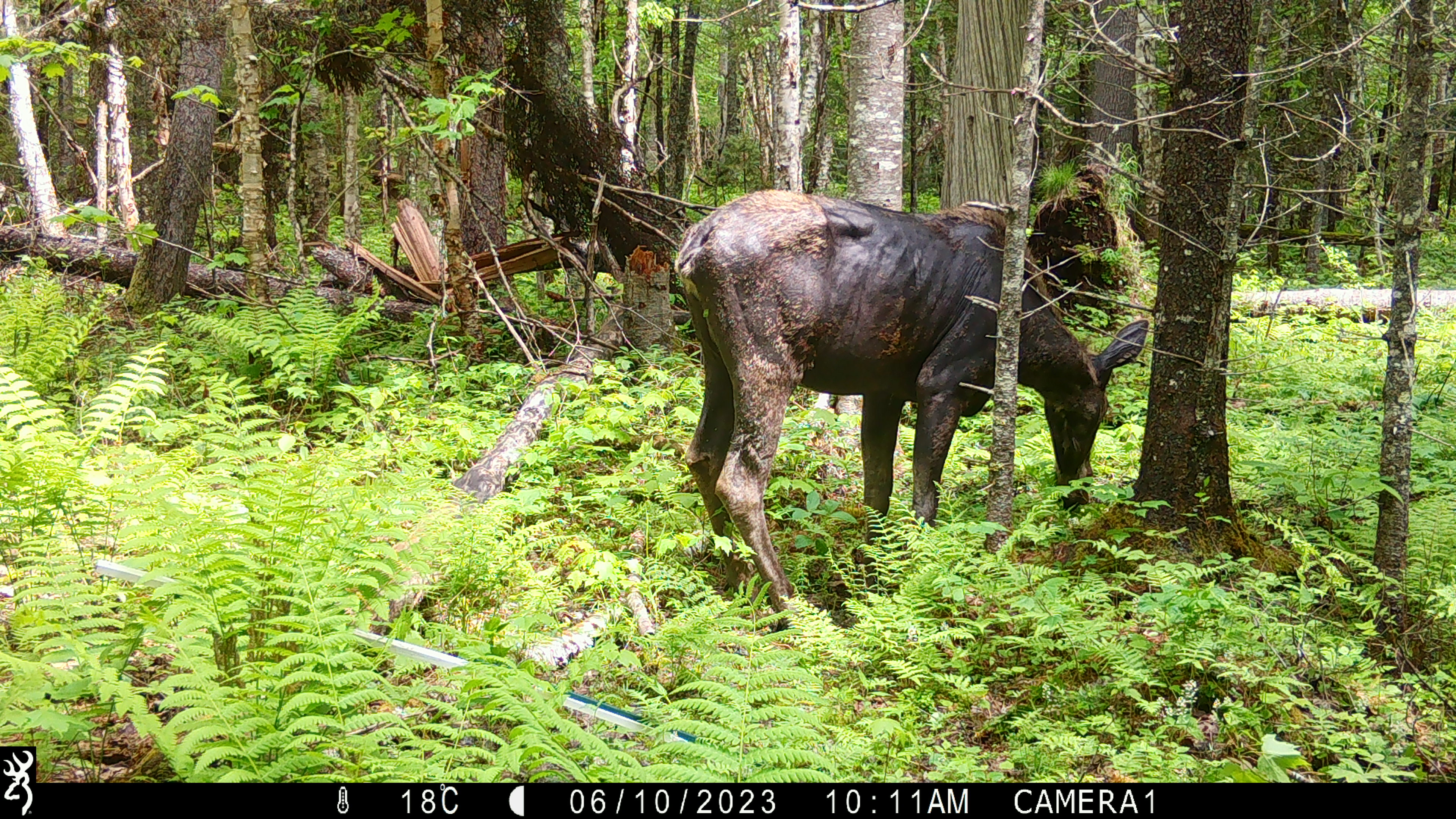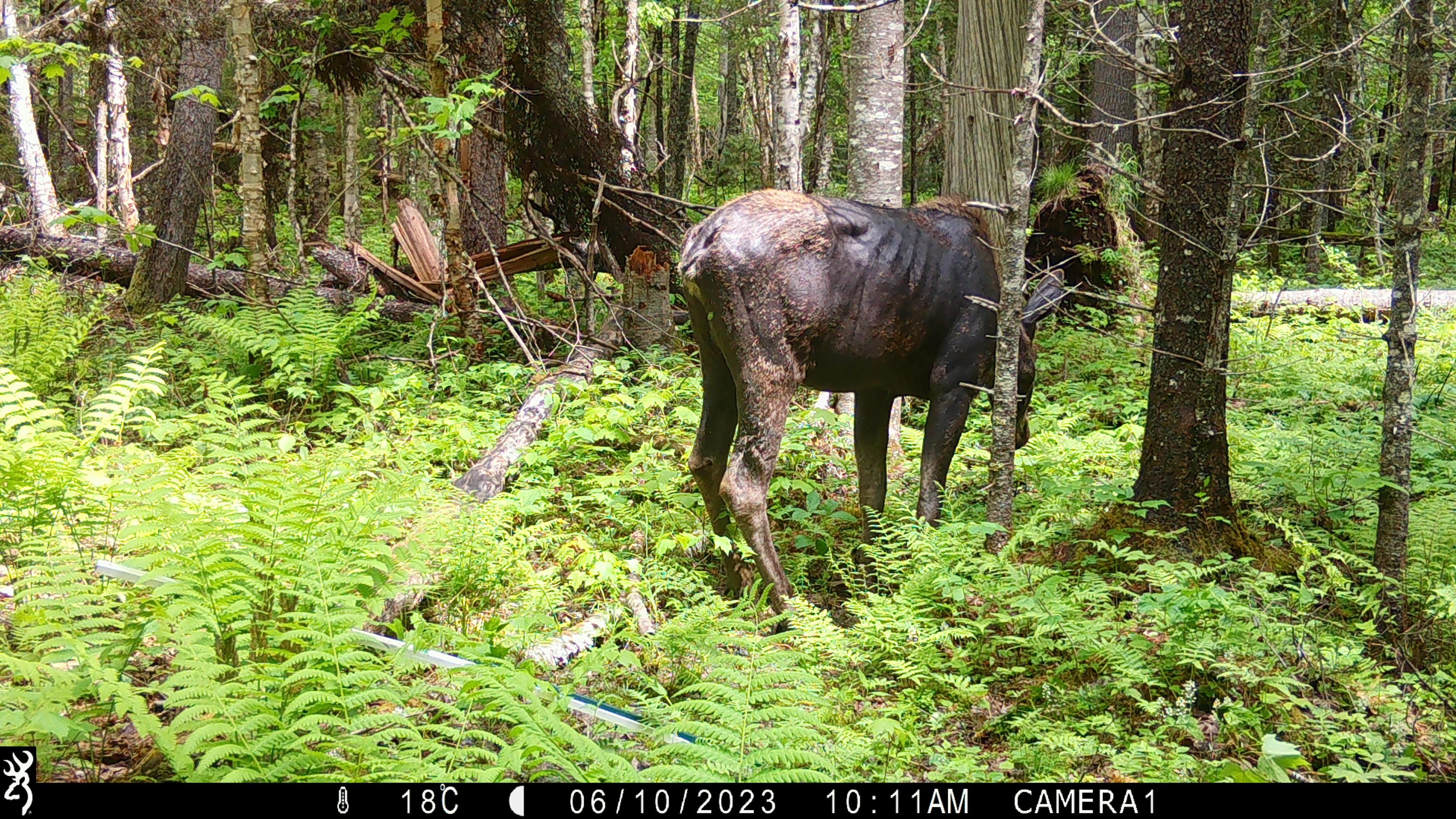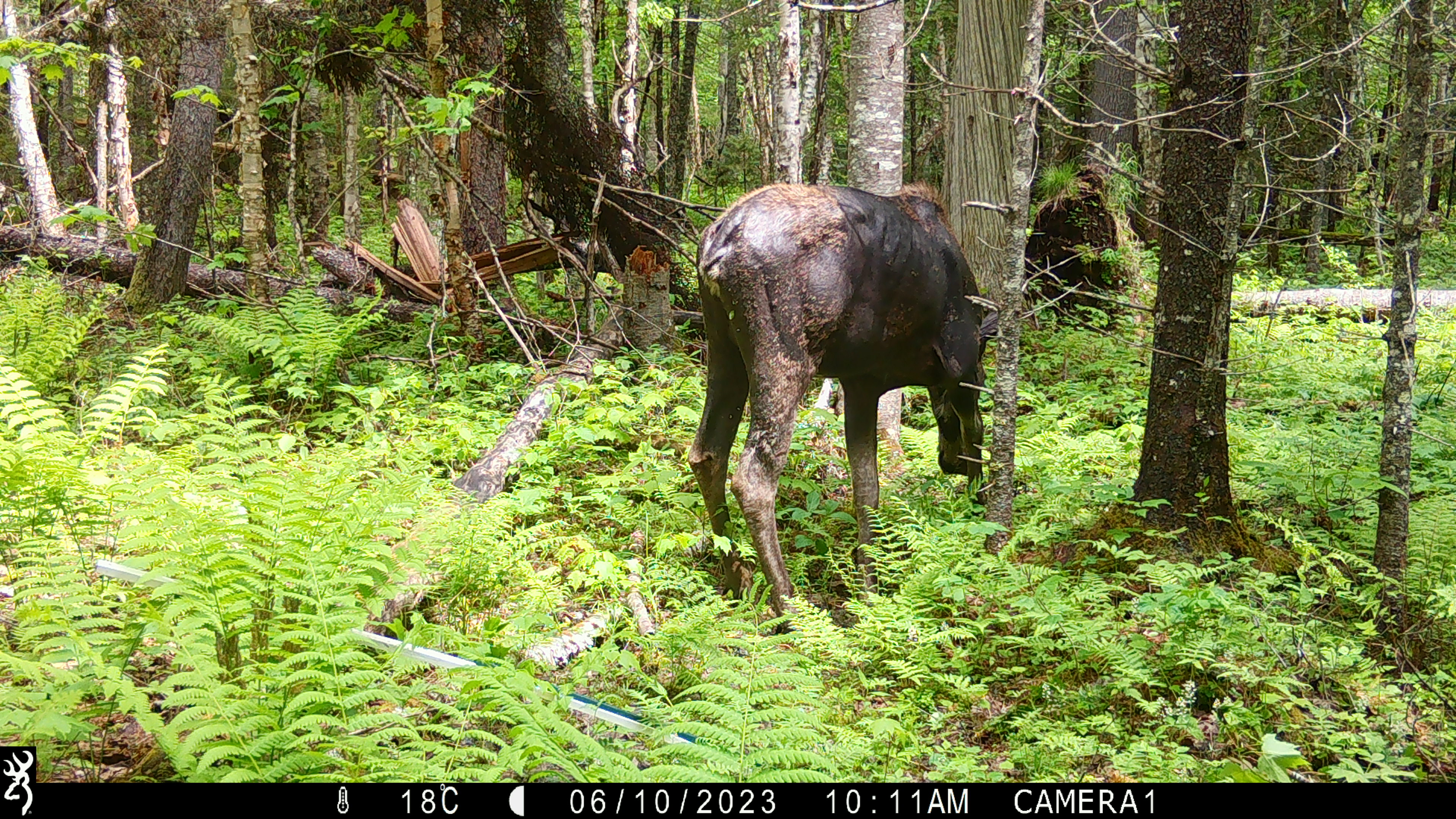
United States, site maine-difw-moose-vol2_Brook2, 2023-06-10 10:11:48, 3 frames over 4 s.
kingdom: Animalia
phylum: Chordata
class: Mammalia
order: Artiodactyla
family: Cervidae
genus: Alces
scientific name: Alces alces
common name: moose